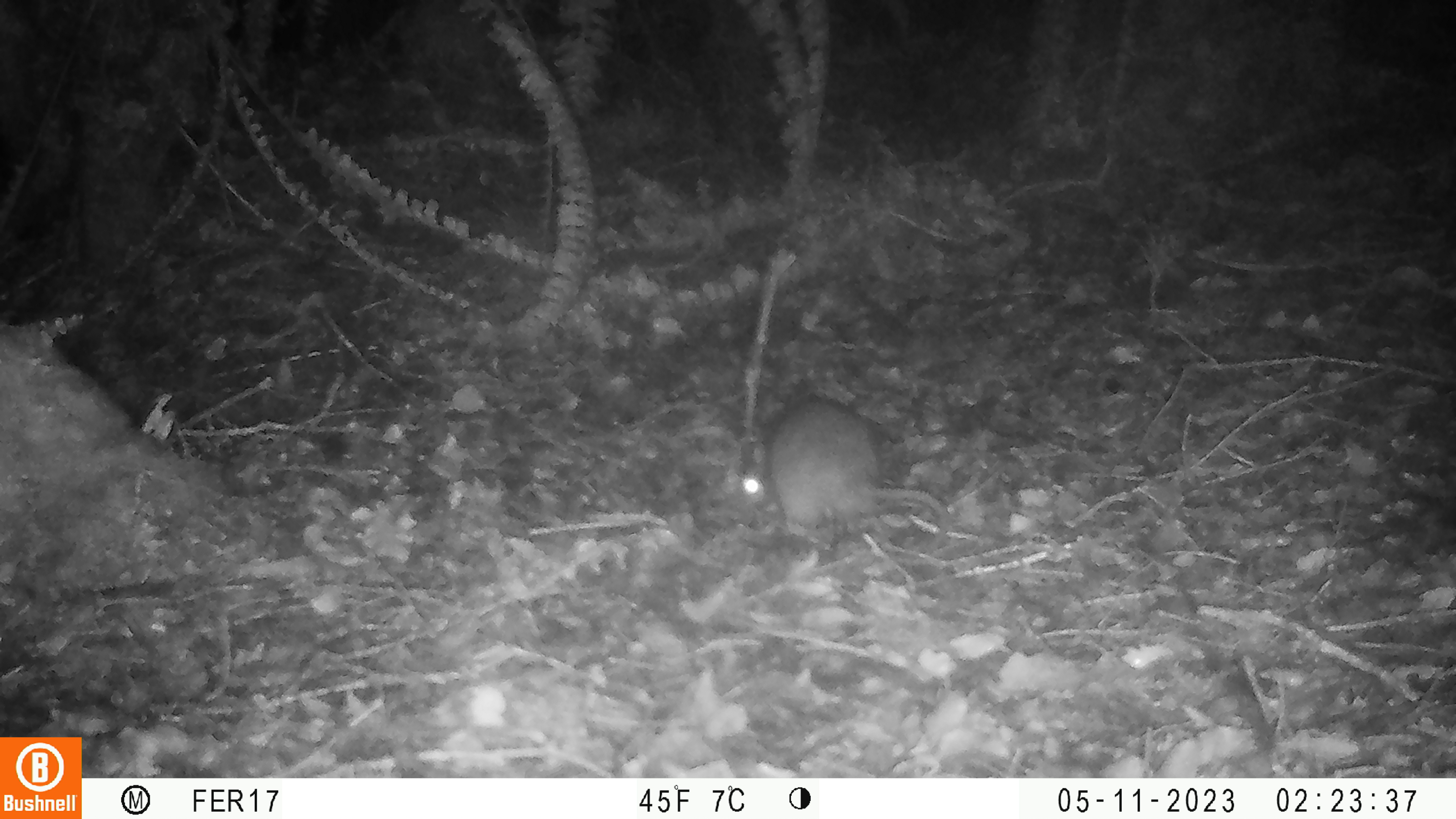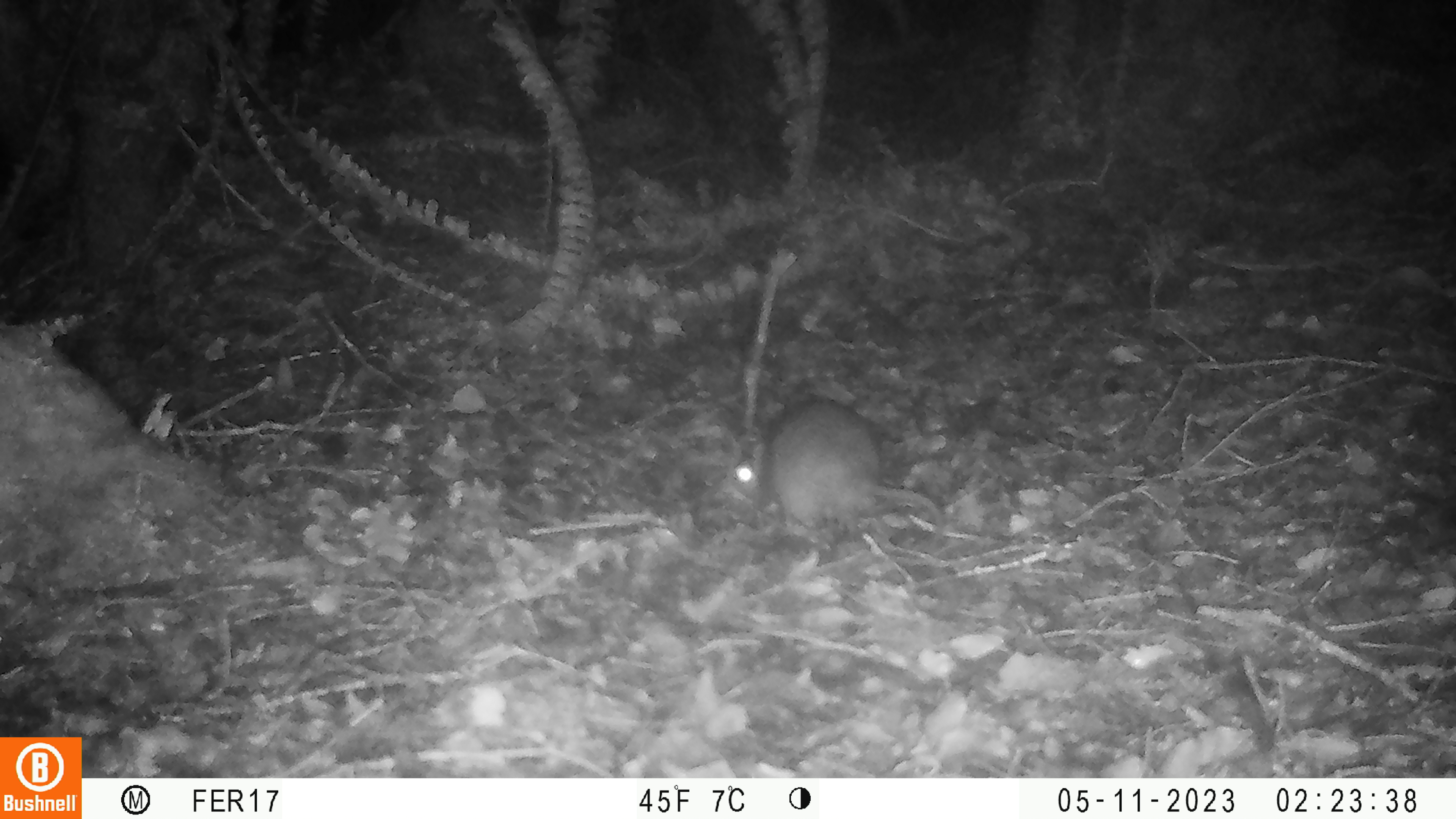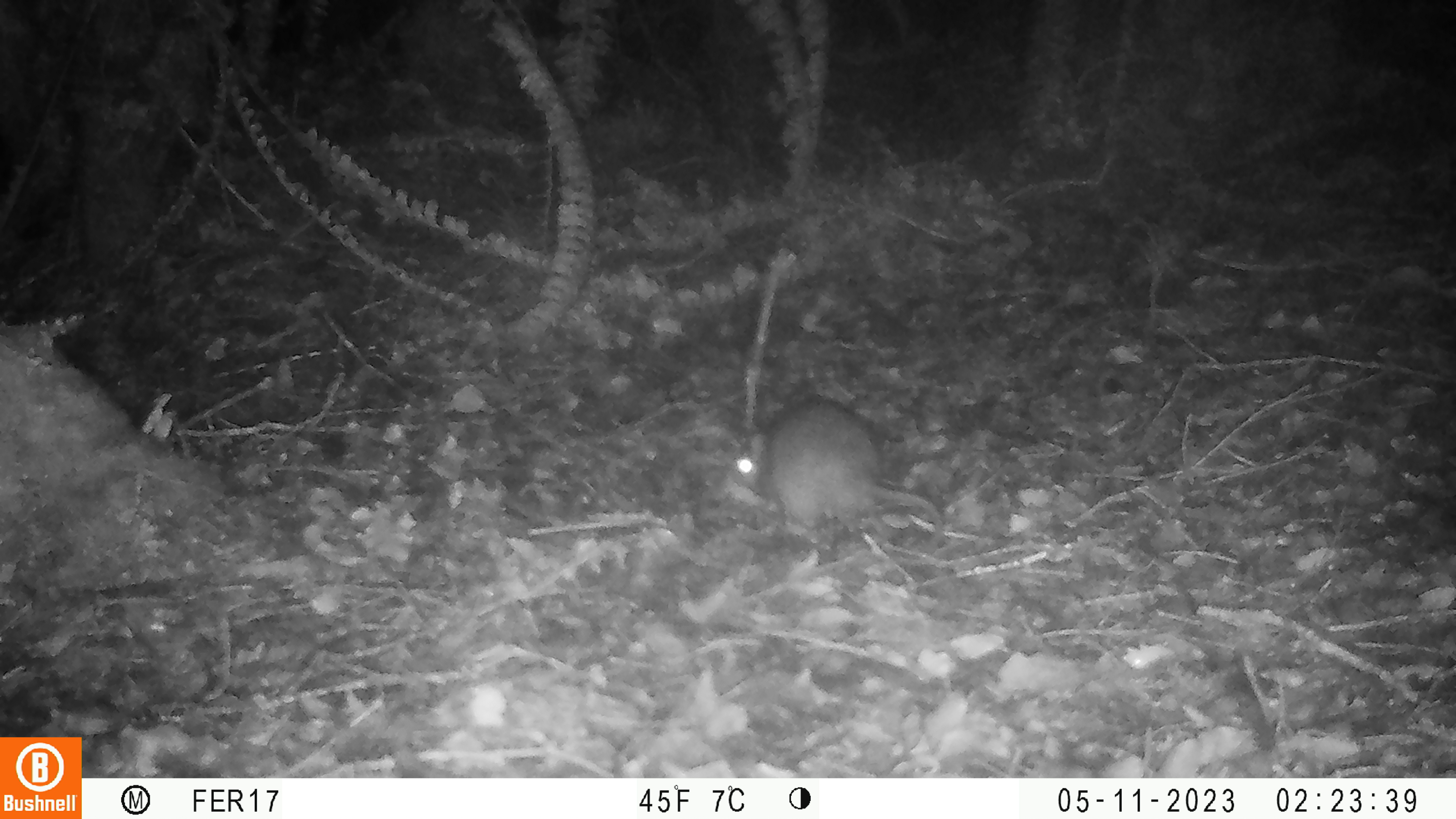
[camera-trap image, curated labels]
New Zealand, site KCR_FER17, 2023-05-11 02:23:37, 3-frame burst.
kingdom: Animalia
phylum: Chordata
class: Mammalia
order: Rodentia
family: Muridae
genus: Rattus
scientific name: Rattus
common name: rat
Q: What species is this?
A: Rat (Rattus).